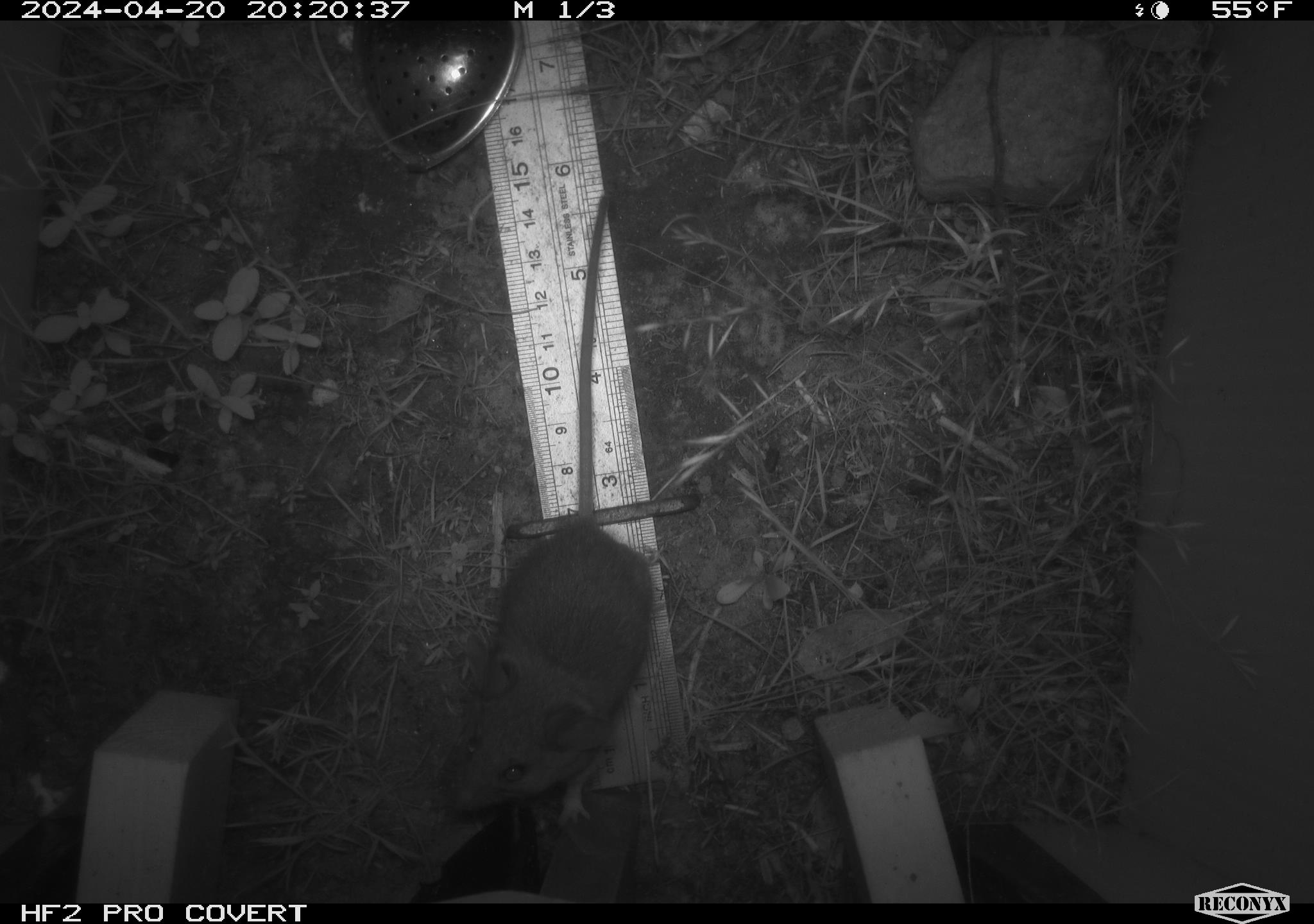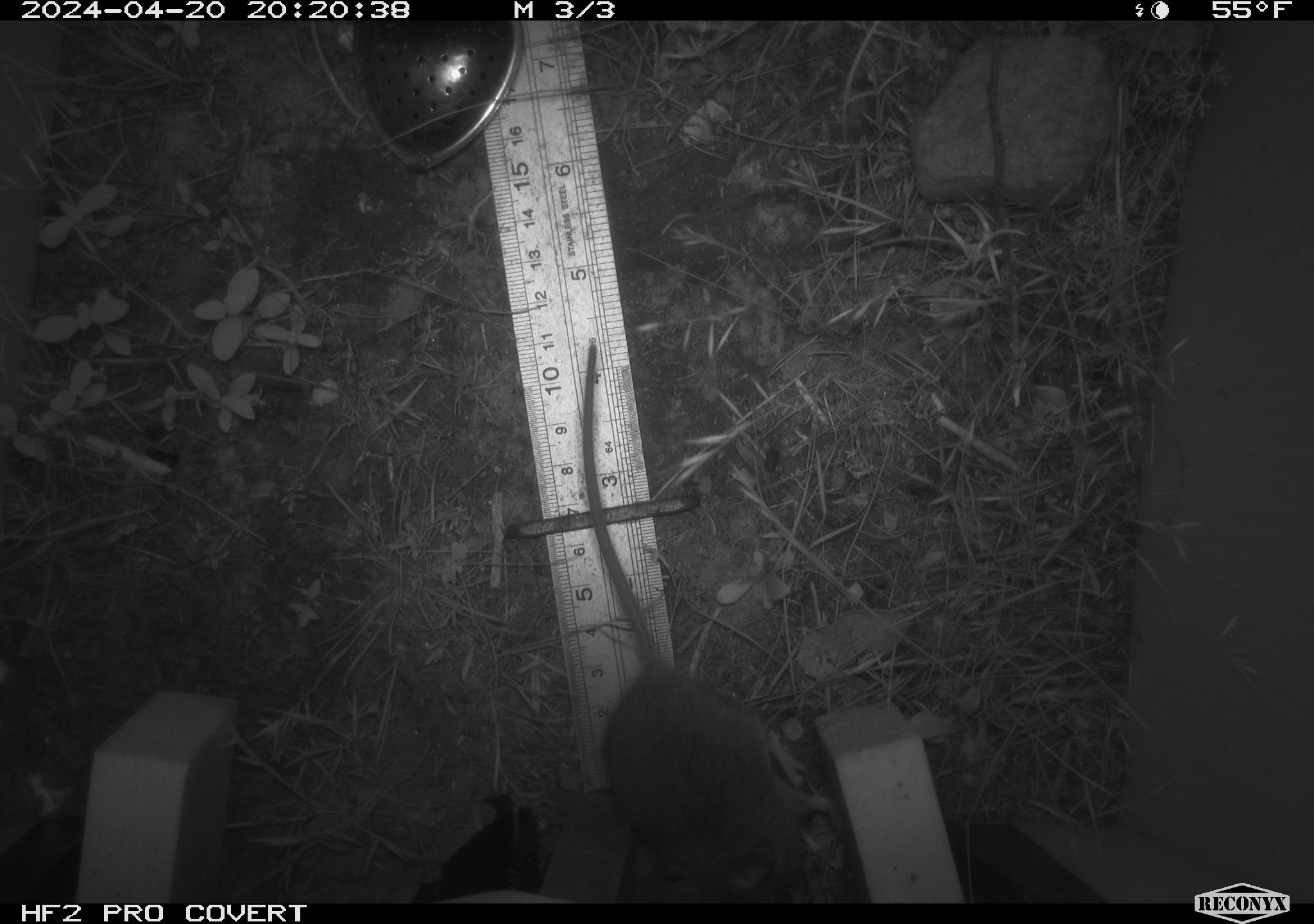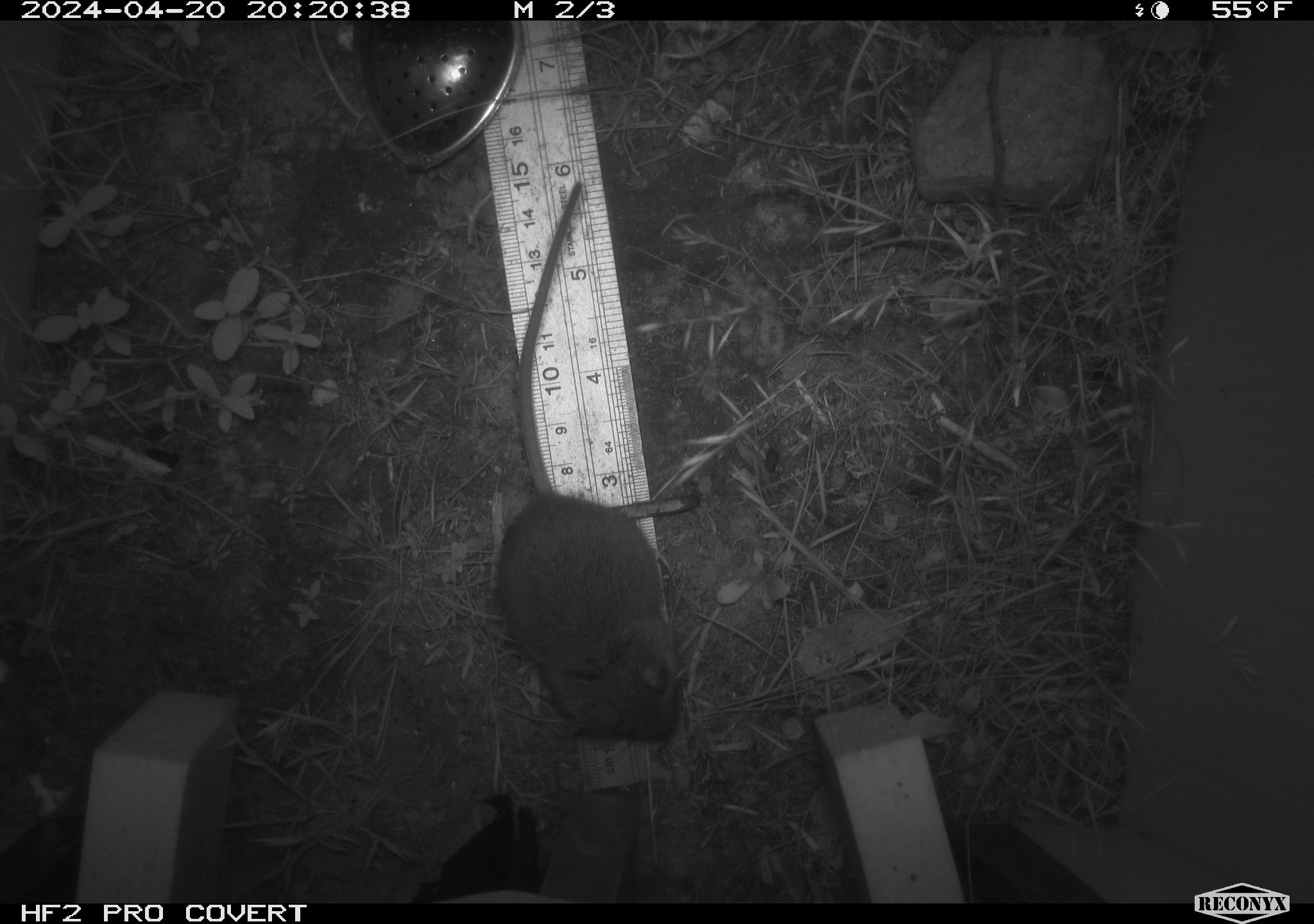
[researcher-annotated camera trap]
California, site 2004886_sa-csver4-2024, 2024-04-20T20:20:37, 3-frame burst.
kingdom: Animalia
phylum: Chordata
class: Mammalia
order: Rodentia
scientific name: Rodentia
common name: mouse species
Mouse species (Rodentia).